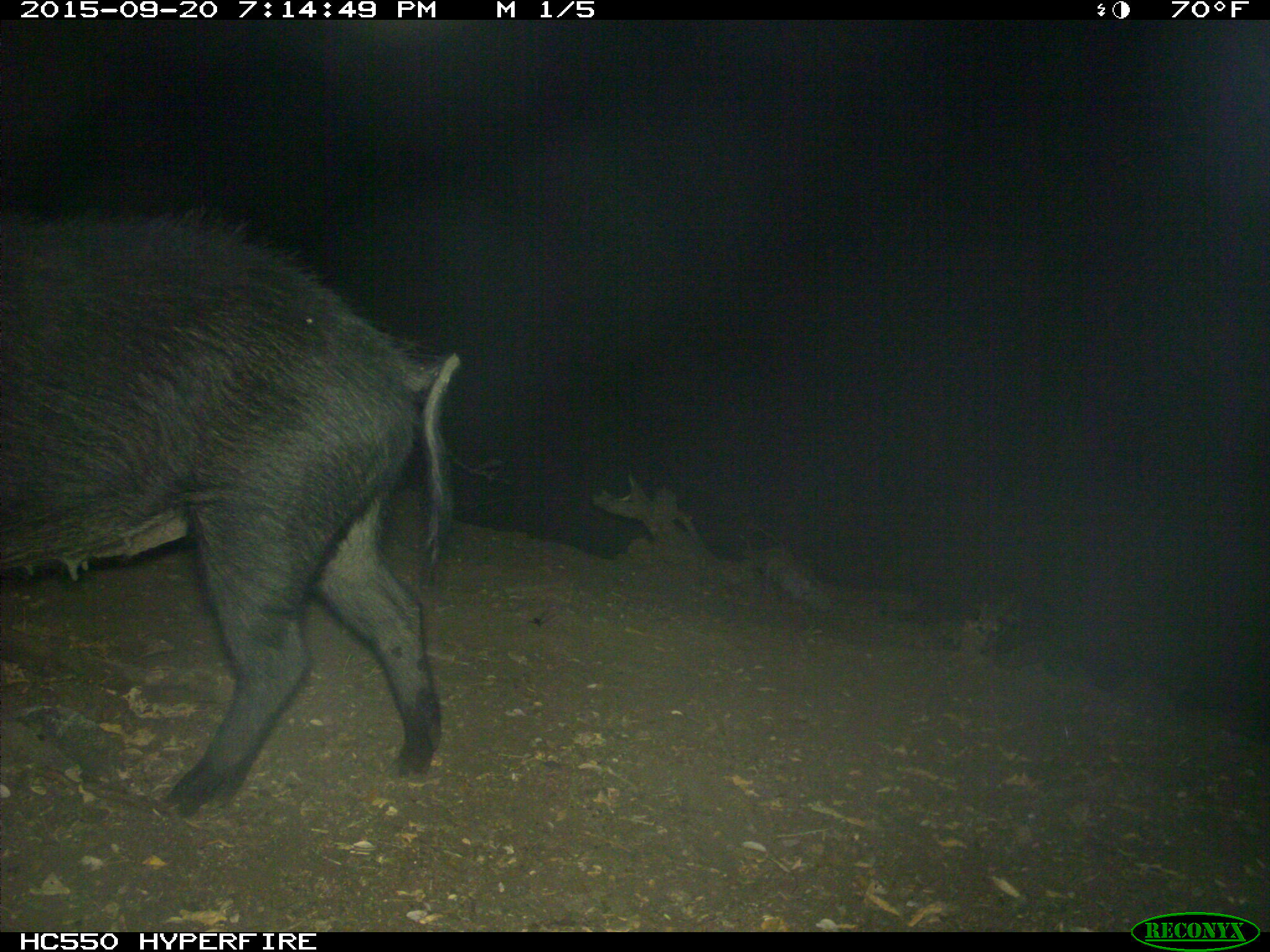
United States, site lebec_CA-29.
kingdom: Animalia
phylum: Chordata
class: Mammalia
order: Artiodactyla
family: Suidae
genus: Sus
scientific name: Sus scrofa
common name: wild boar